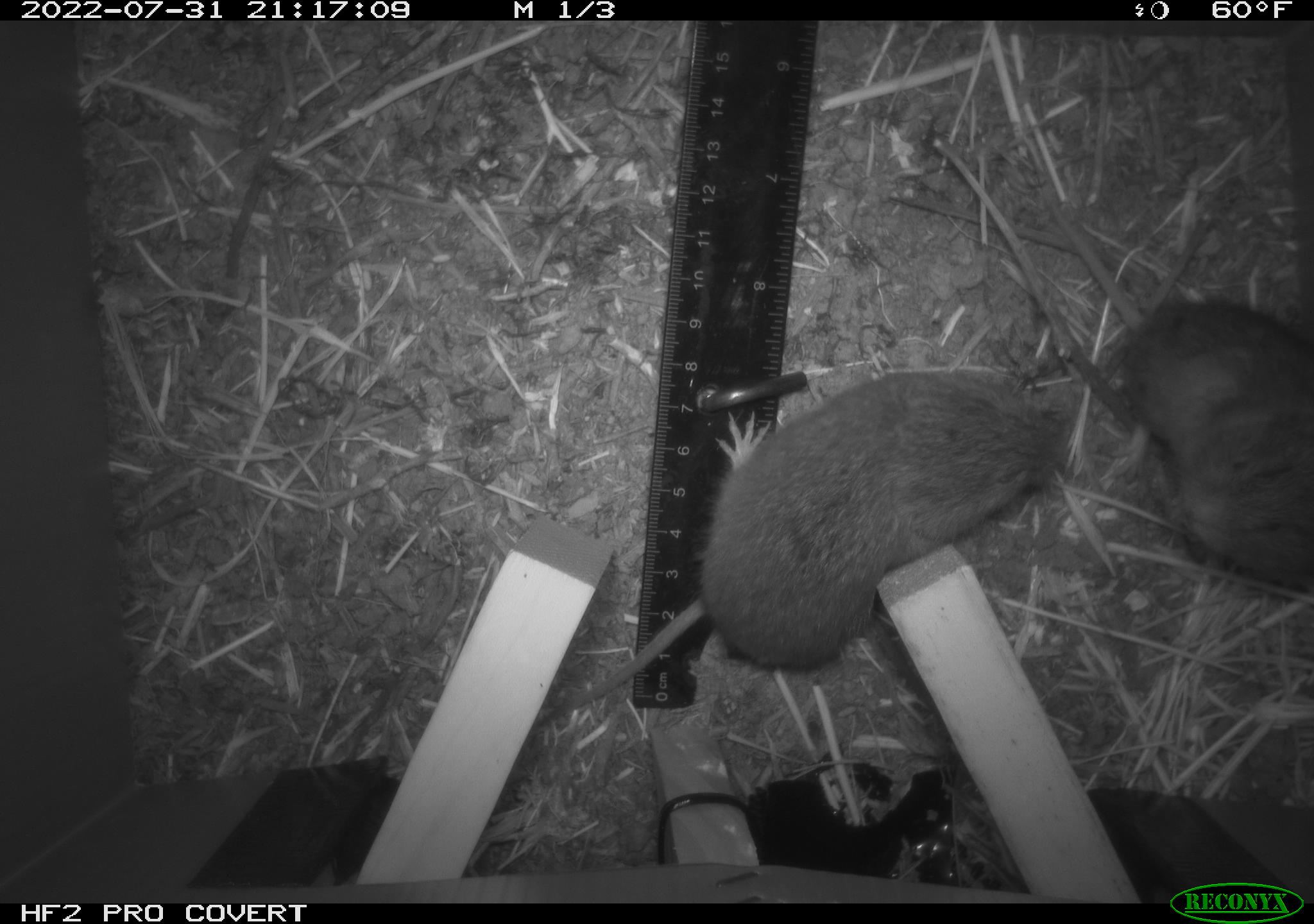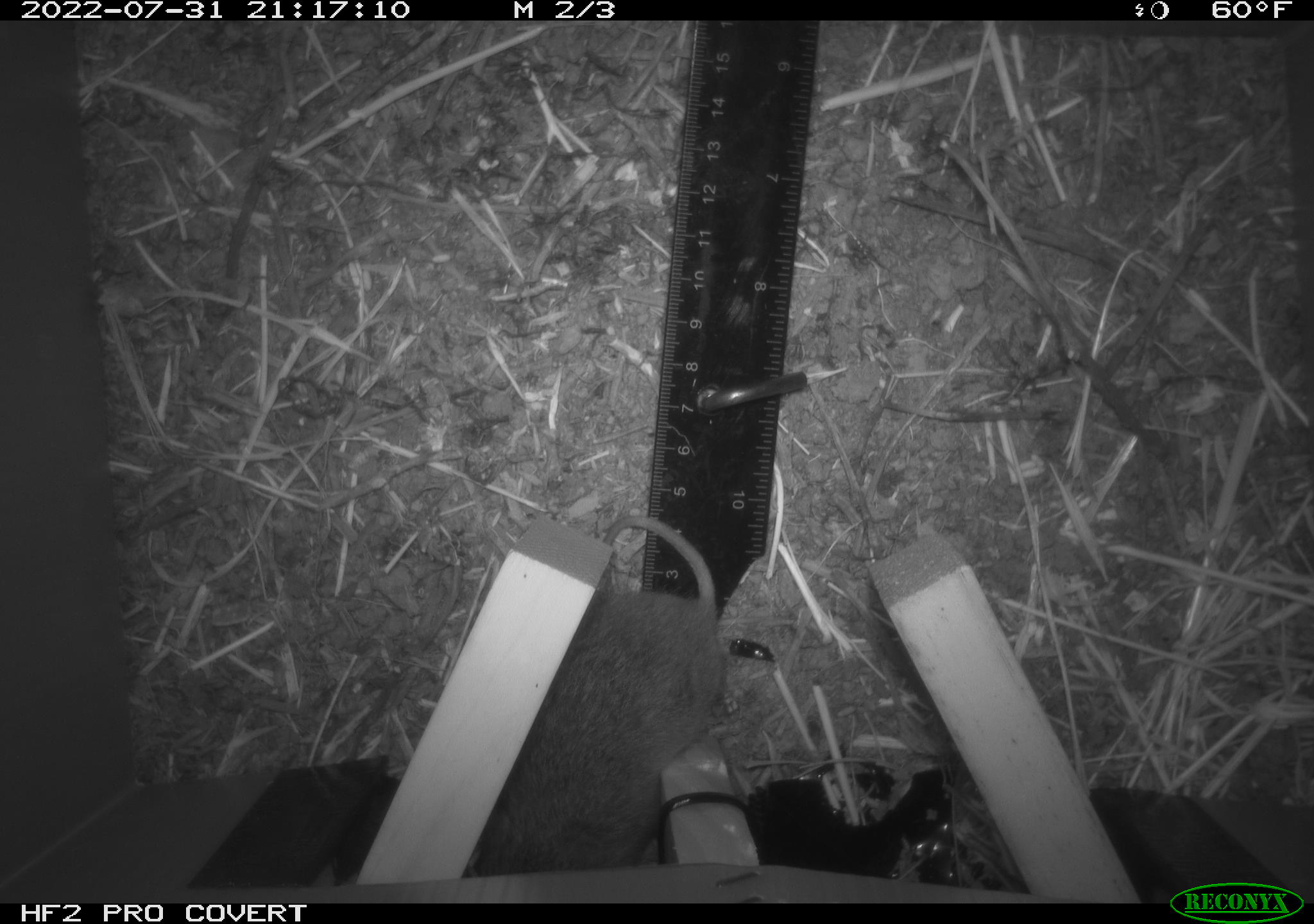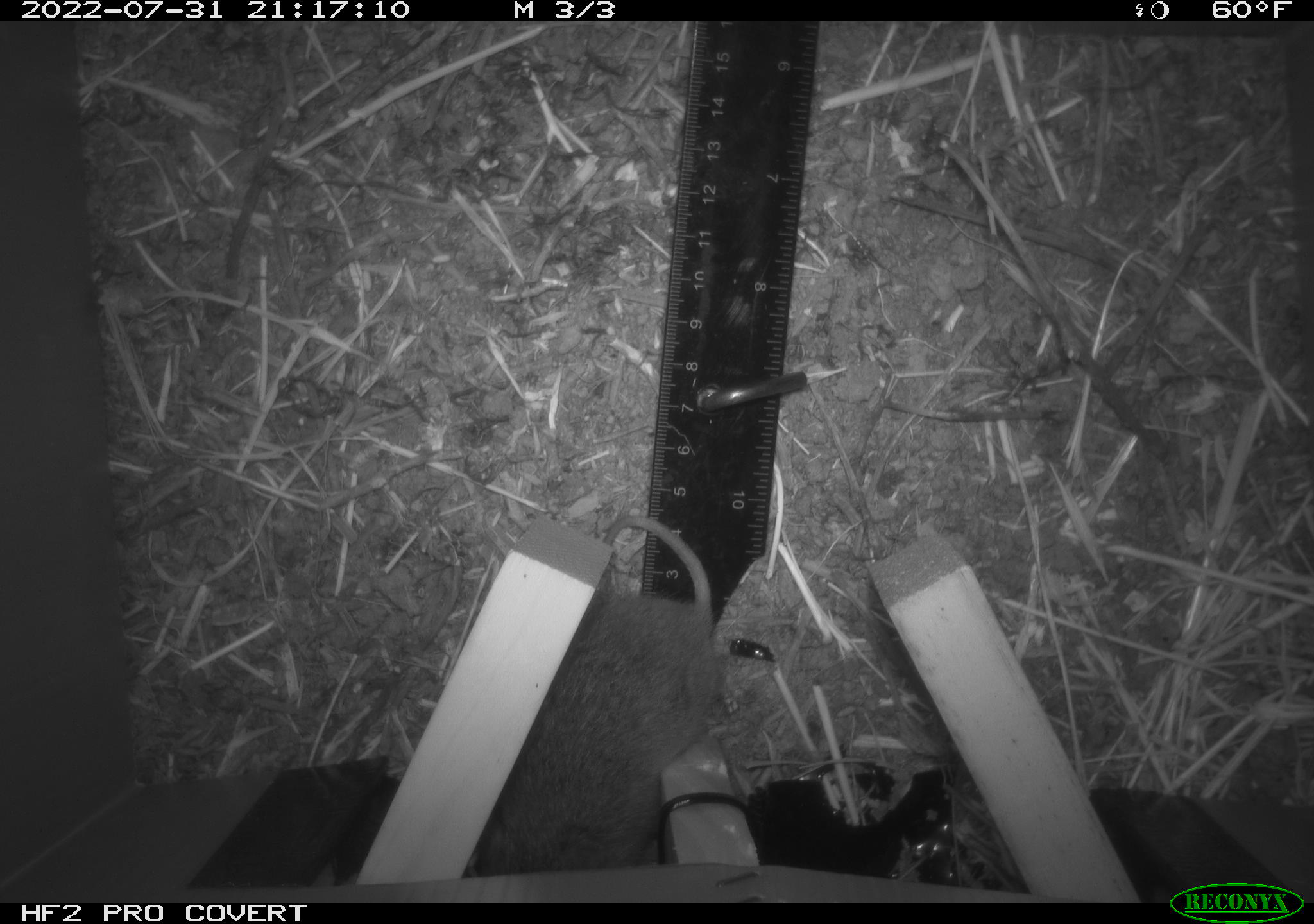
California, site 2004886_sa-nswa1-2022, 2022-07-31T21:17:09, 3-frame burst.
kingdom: Animalia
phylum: Chordata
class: Mammalia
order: Rodentia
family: Cricetidae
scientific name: Cricetidae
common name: hamsters, voles, lemmings, and allies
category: cricetidae family